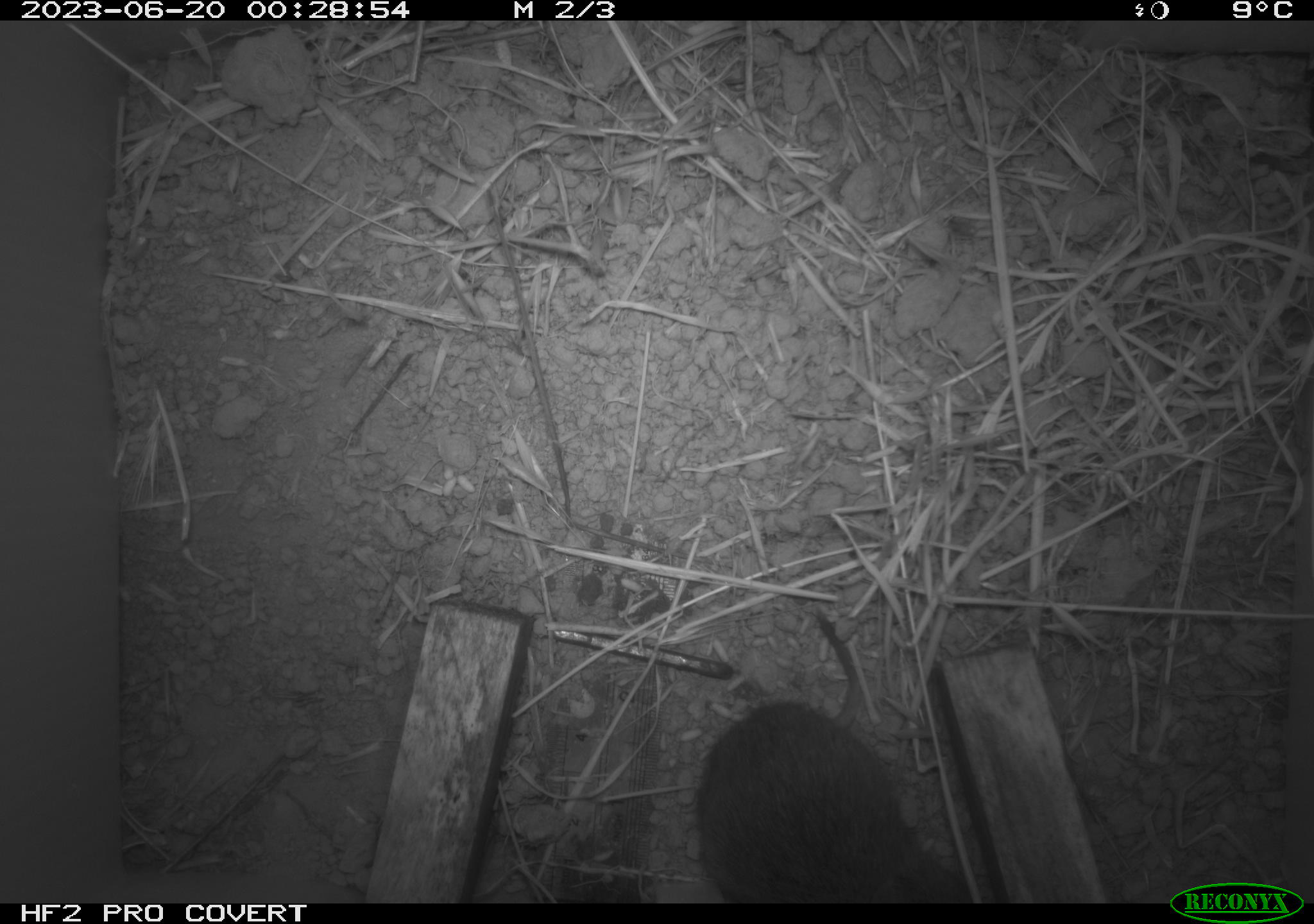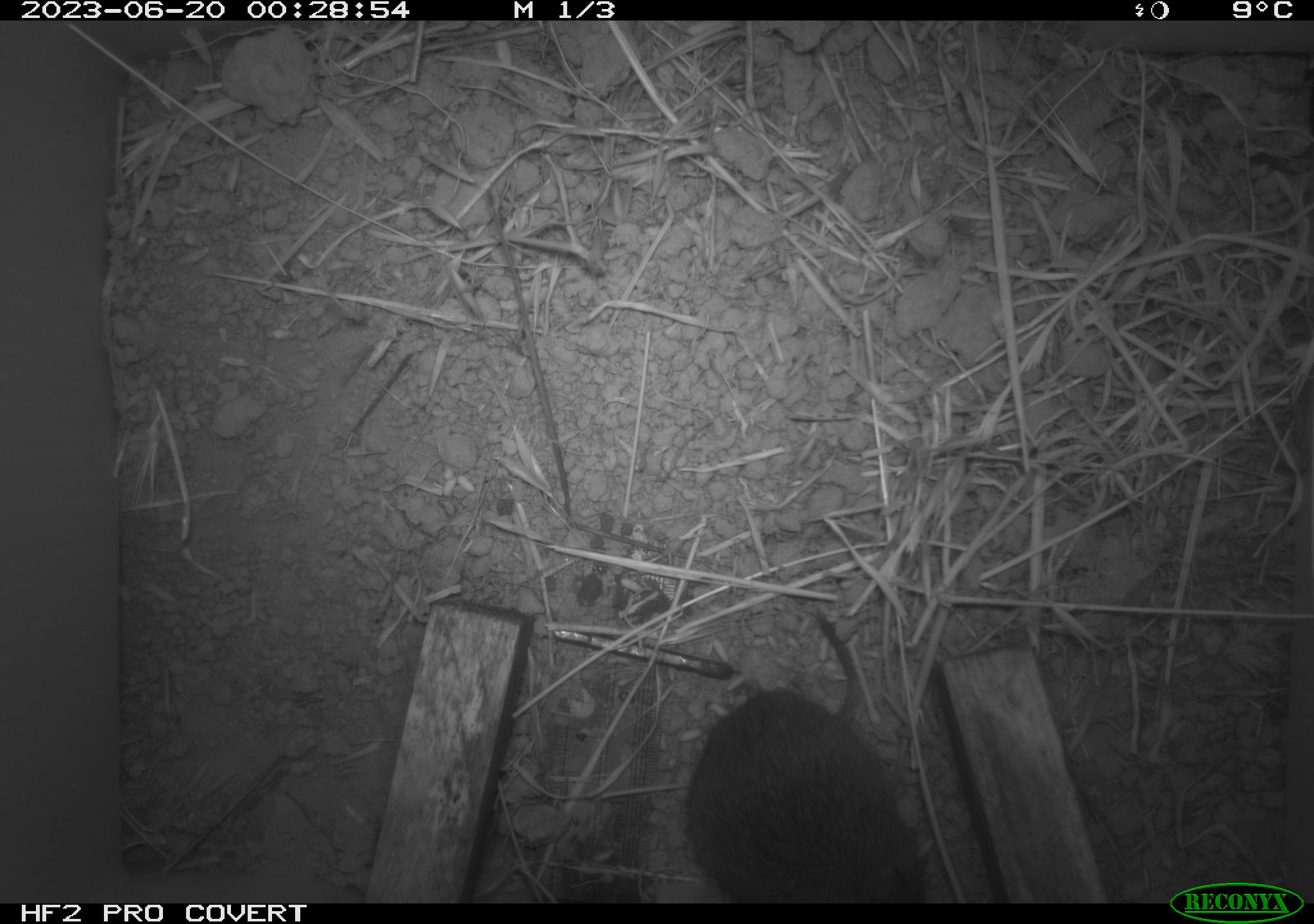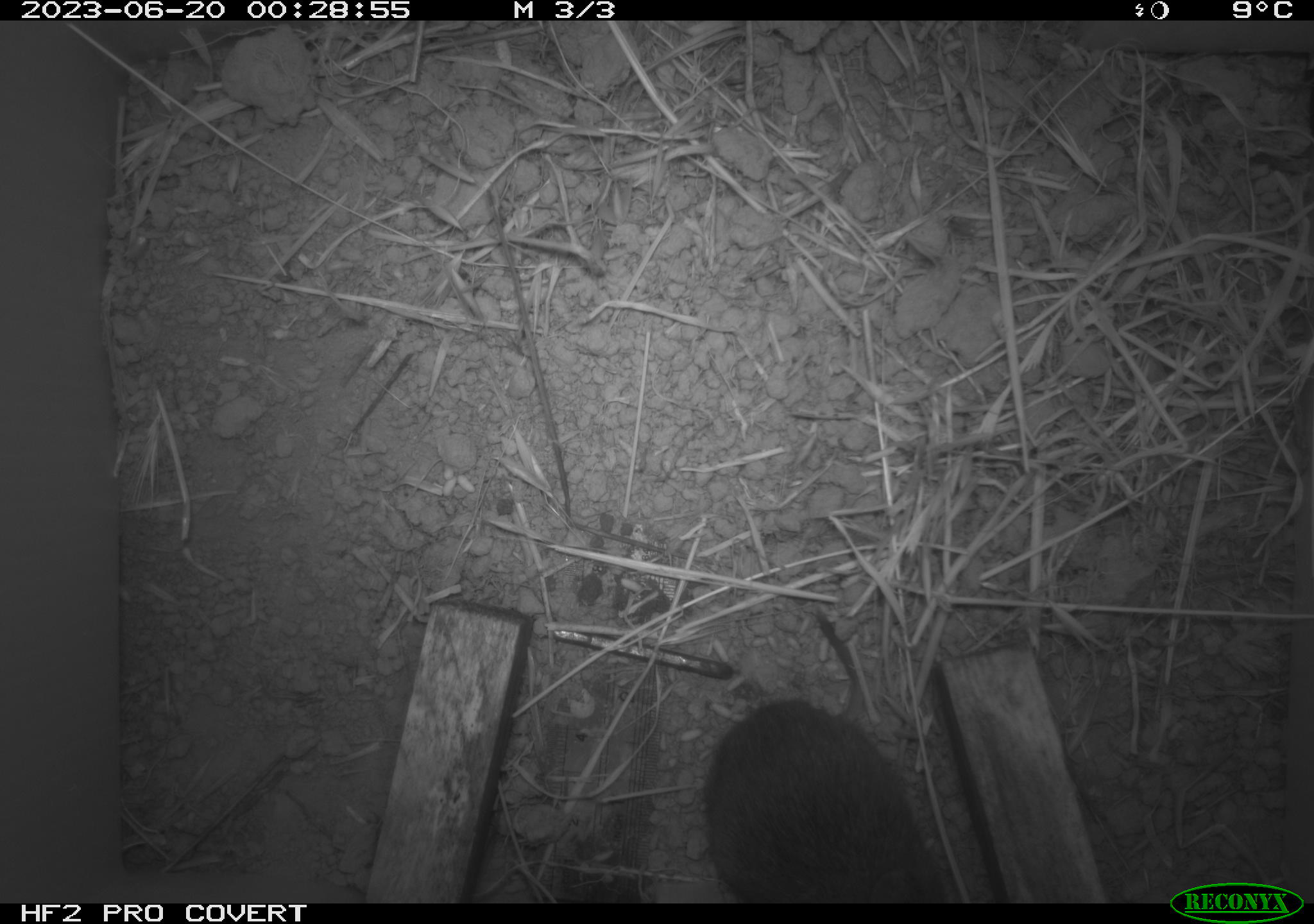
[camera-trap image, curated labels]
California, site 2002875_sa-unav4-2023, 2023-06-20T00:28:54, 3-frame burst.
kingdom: Animalia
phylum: Chordata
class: Mammalia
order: Rodentia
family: Cricetidae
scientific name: Arvicolinae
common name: voles, lemmings, and muskrats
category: arvicolinae subfamily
Arvicolinae subfamily (voles, lemmings, and muskrats) (Arvicolinae).